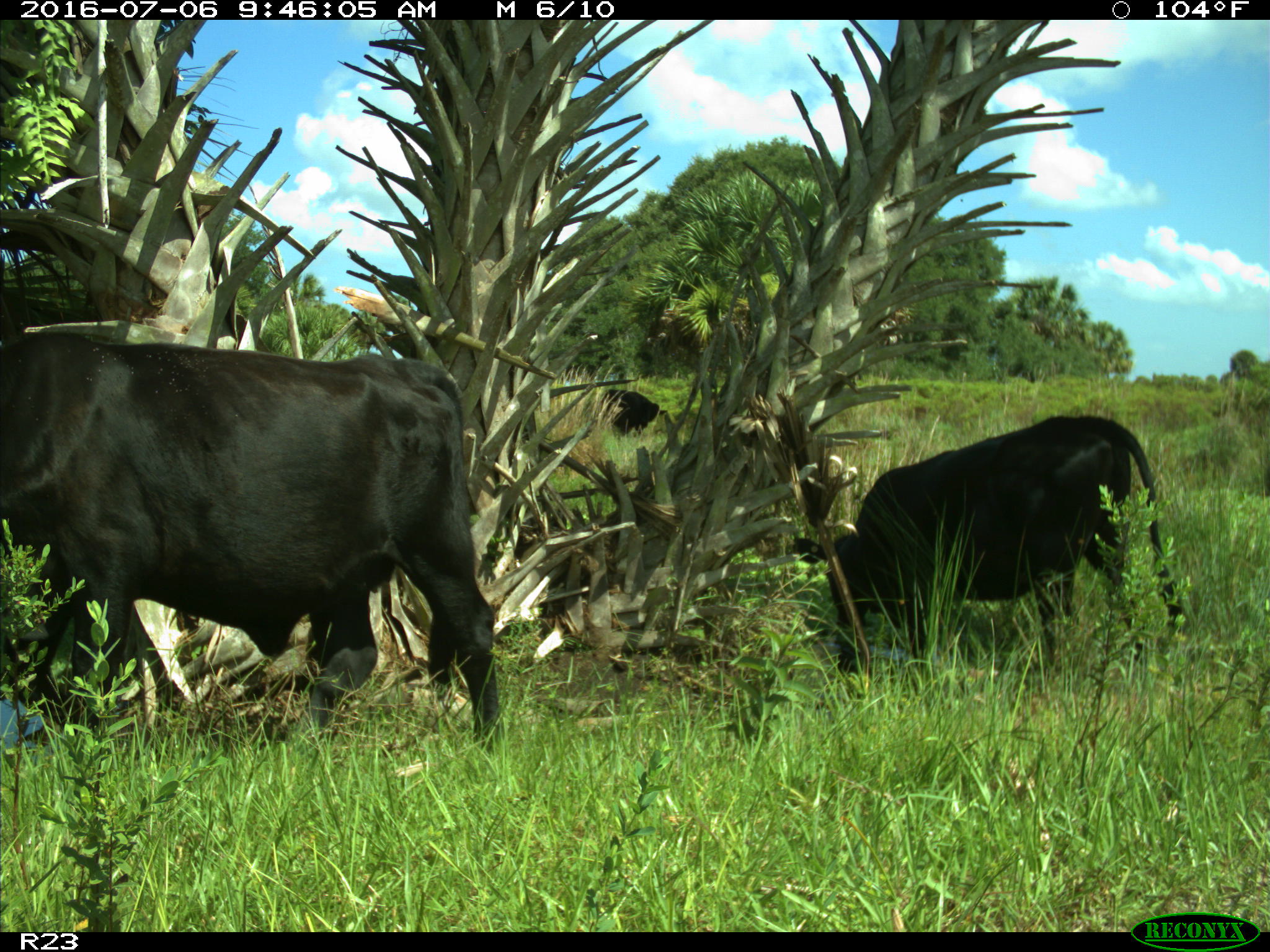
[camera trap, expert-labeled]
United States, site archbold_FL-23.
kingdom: Animalia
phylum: Chordata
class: Mammalia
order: Artiodactyla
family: Bovidae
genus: Bos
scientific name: Bos taurus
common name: domestic cow